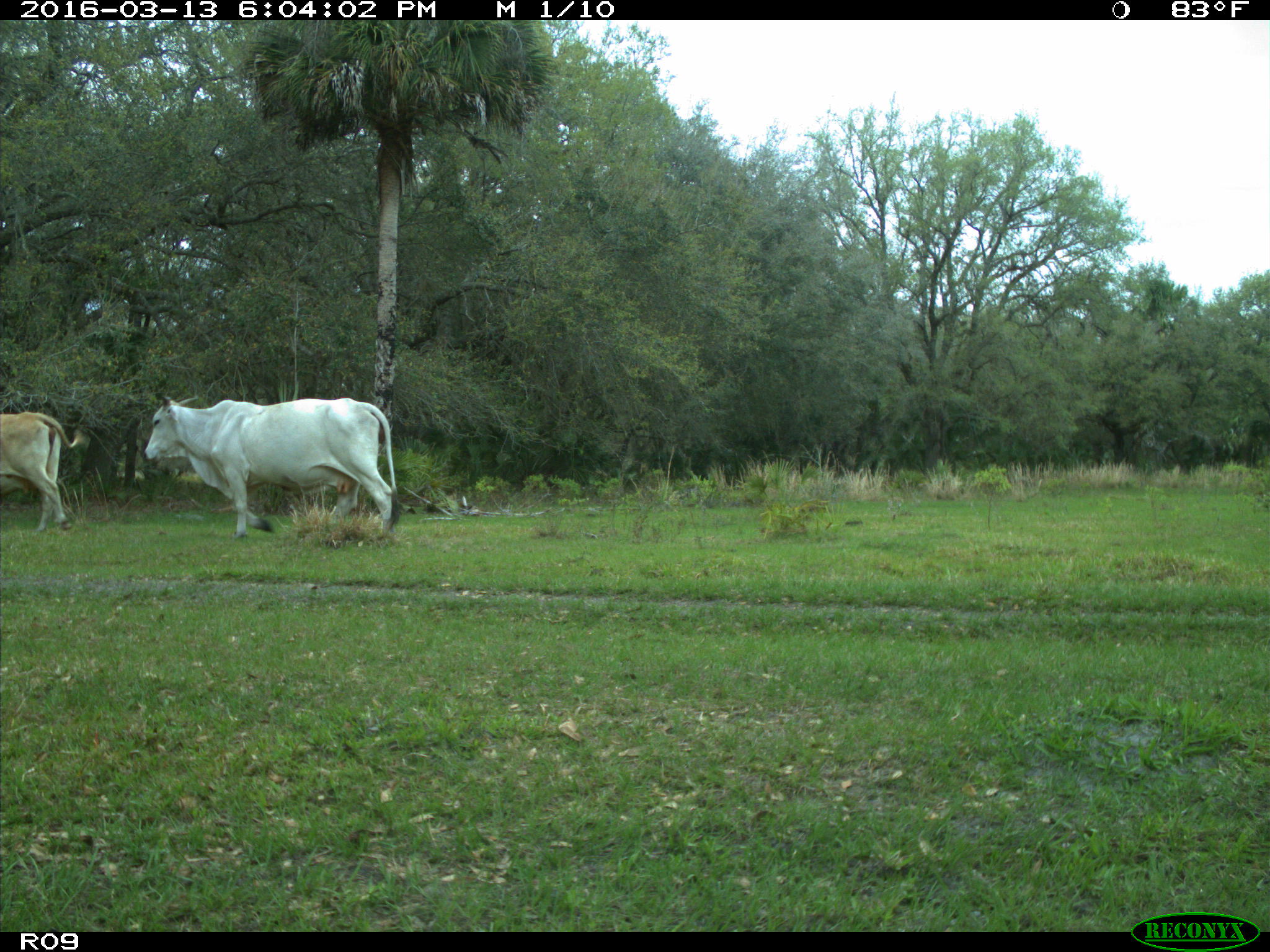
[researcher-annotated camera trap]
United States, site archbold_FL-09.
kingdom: Animalia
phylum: Chordata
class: Mammalia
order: Artiodactyla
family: Bovidae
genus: Bos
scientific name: Bos taurus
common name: domestic cow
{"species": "Bos taurus (domestic cow)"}